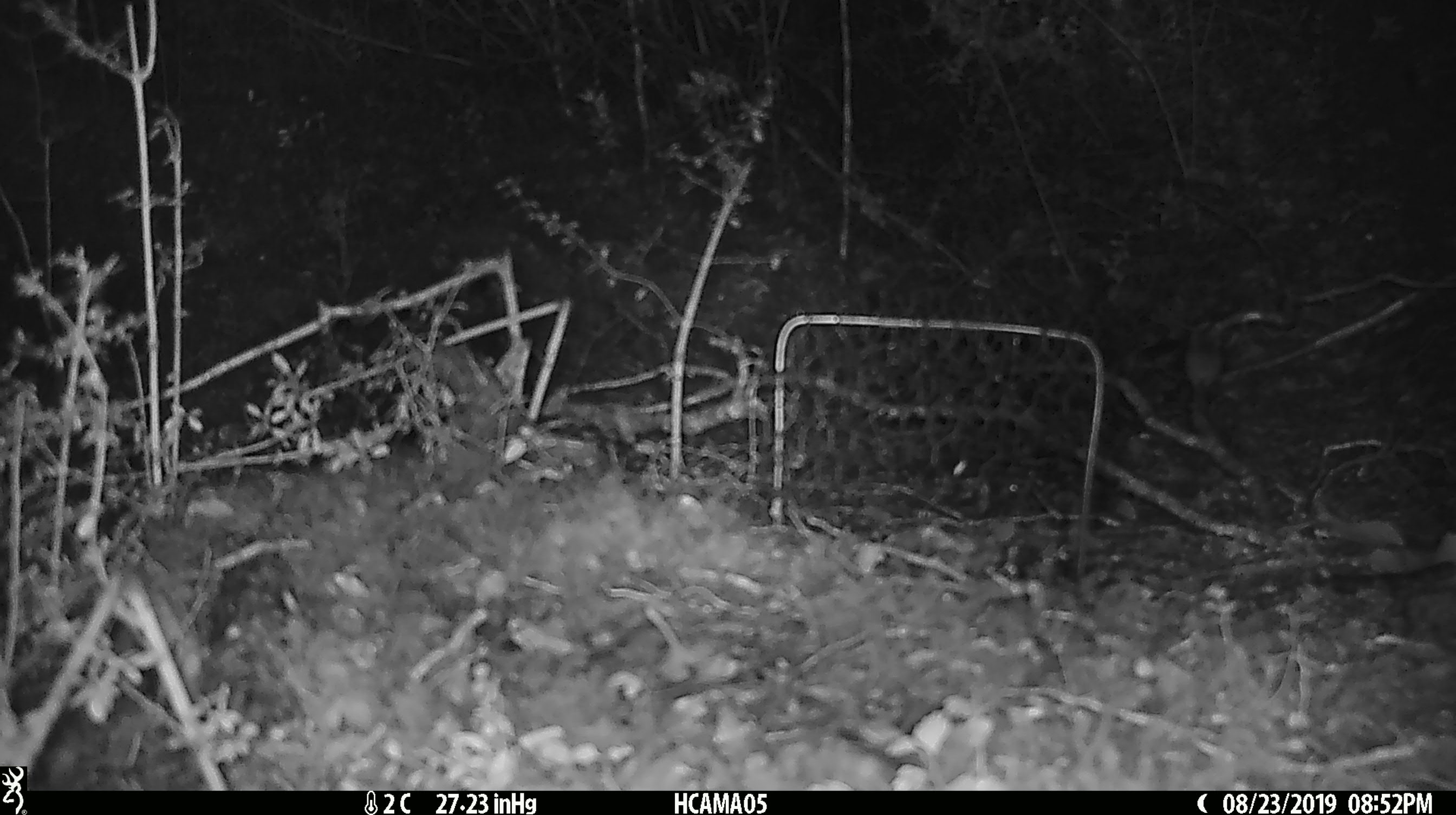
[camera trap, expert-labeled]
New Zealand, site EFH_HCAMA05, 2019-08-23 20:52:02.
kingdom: Animalia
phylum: Chordata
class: Mammalia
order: Rodentia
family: Muridae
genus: Mus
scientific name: Mus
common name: mouse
Mouse (Mus).